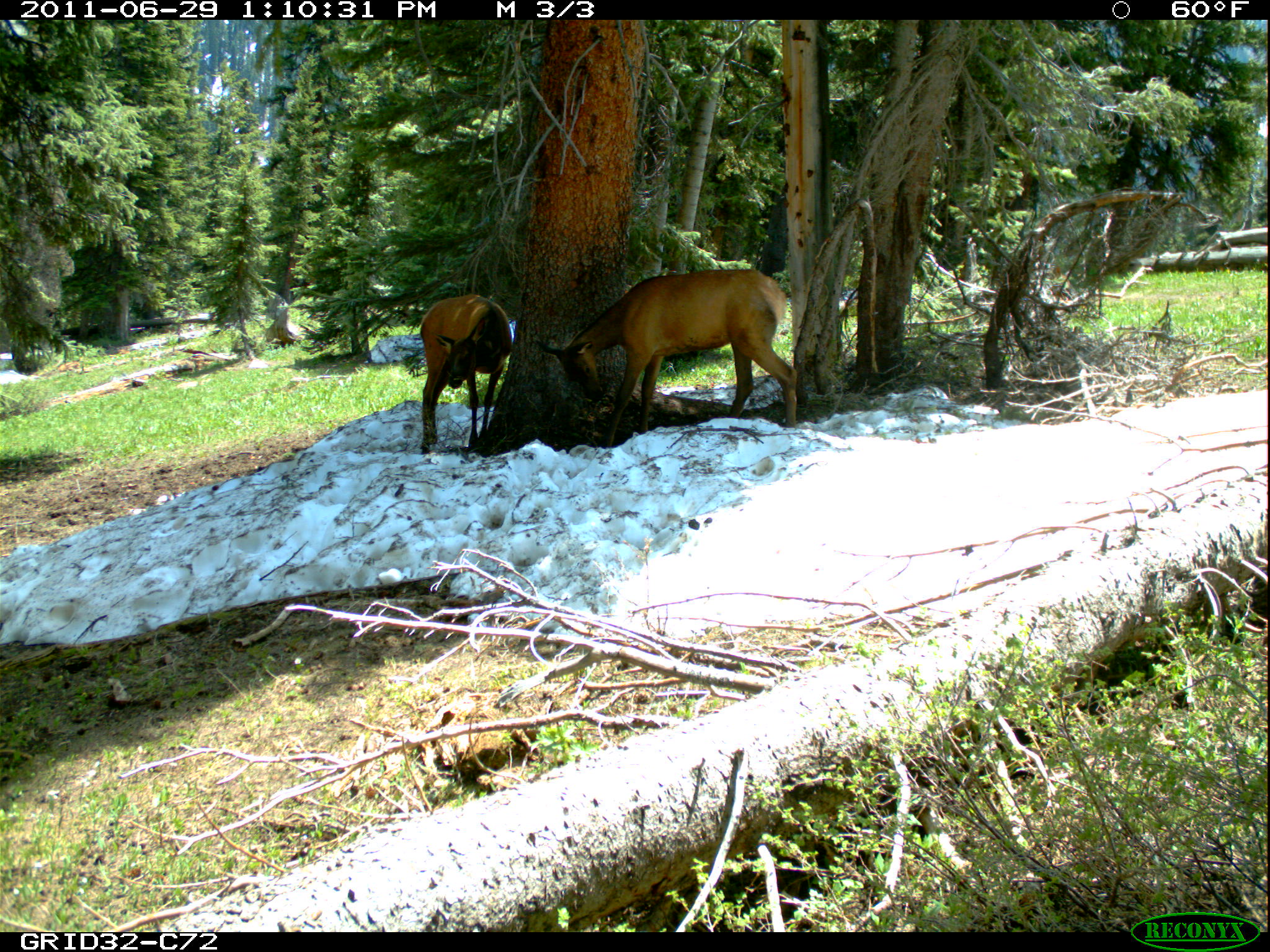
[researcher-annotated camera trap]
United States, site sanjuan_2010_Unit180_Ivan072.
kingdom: Animalia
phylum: Chordata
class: Mammalia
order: Artiodactyla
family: Cervidae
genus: Cervus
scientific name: Cervus elaphus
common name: red deer